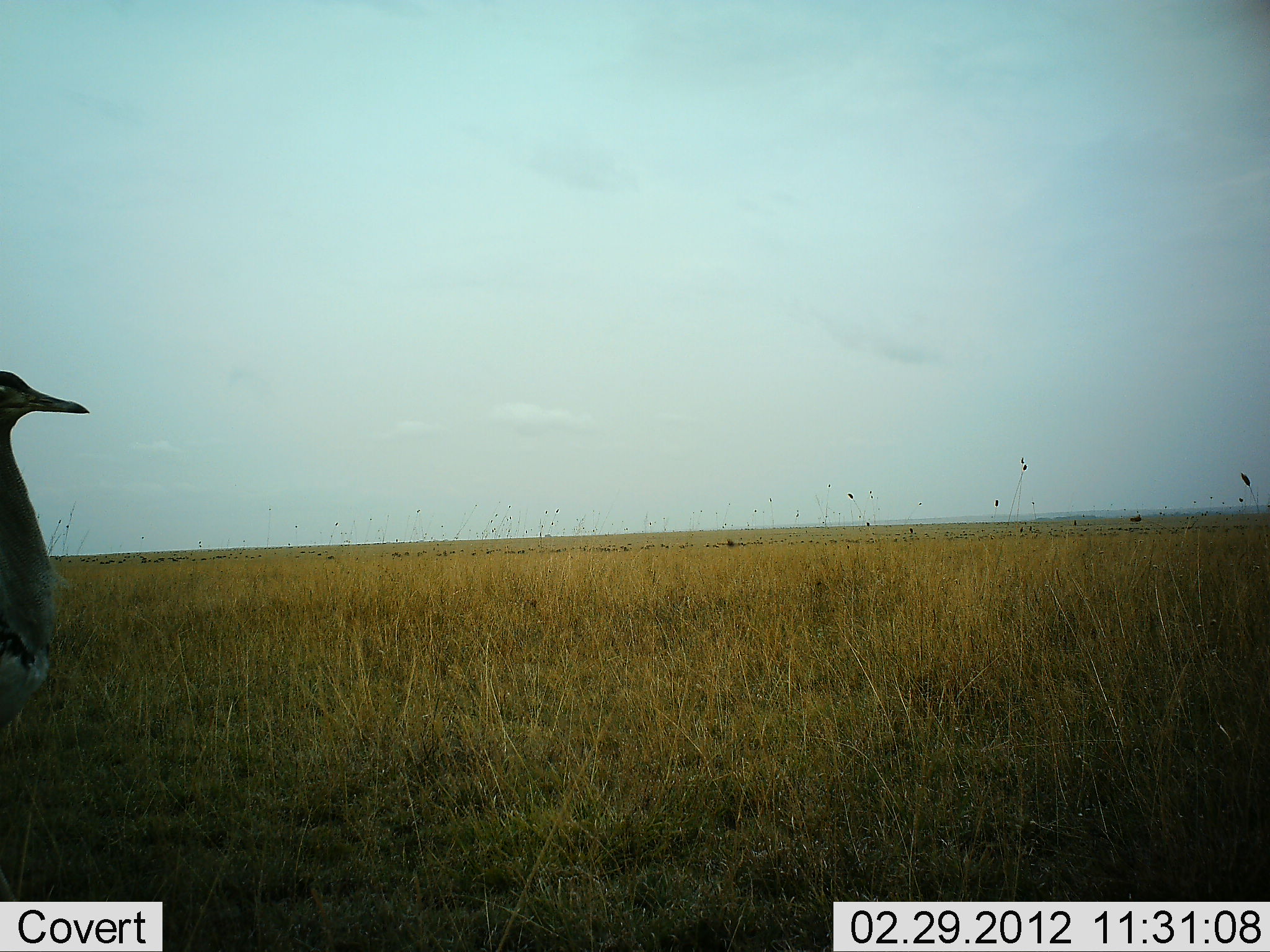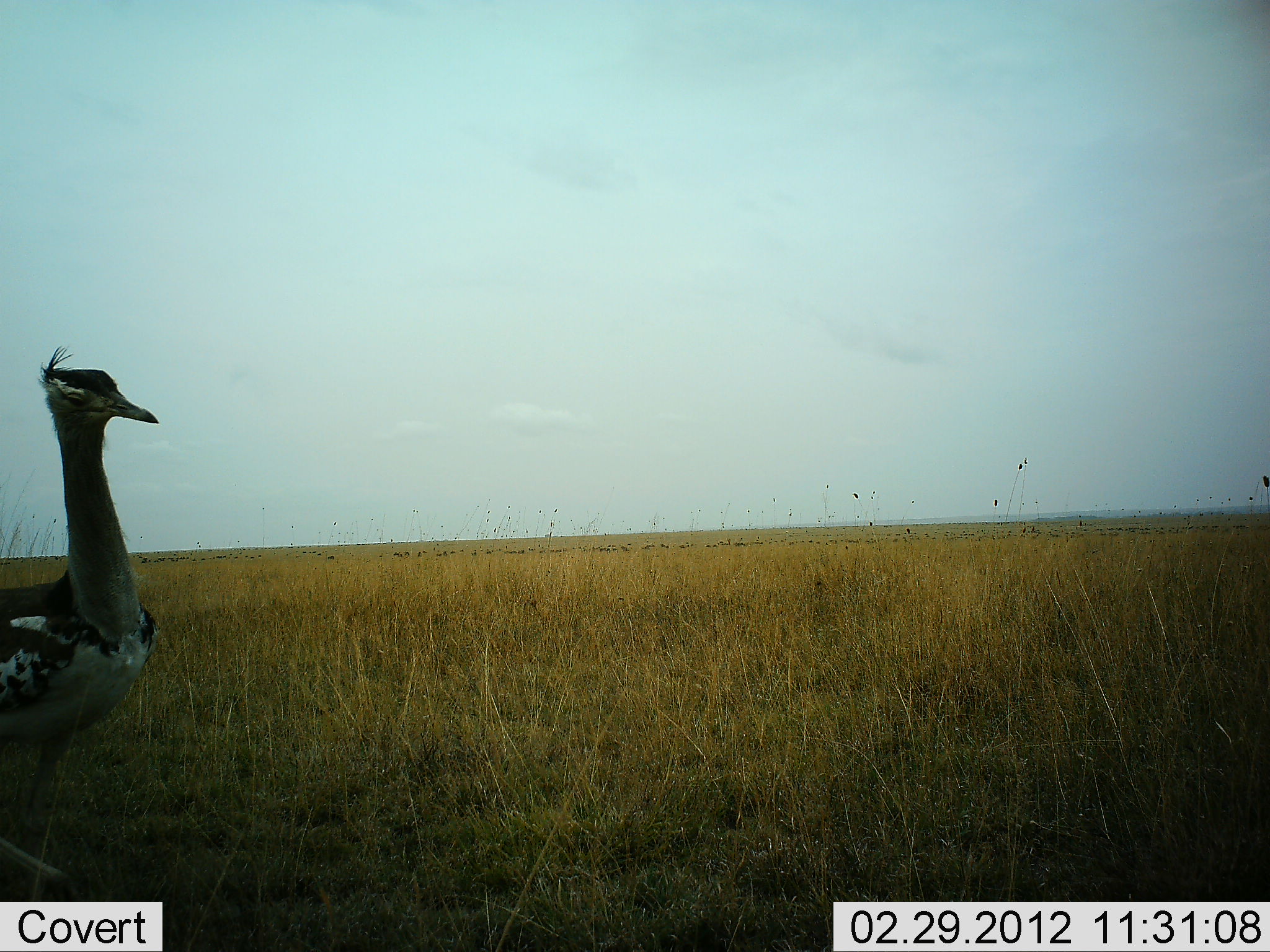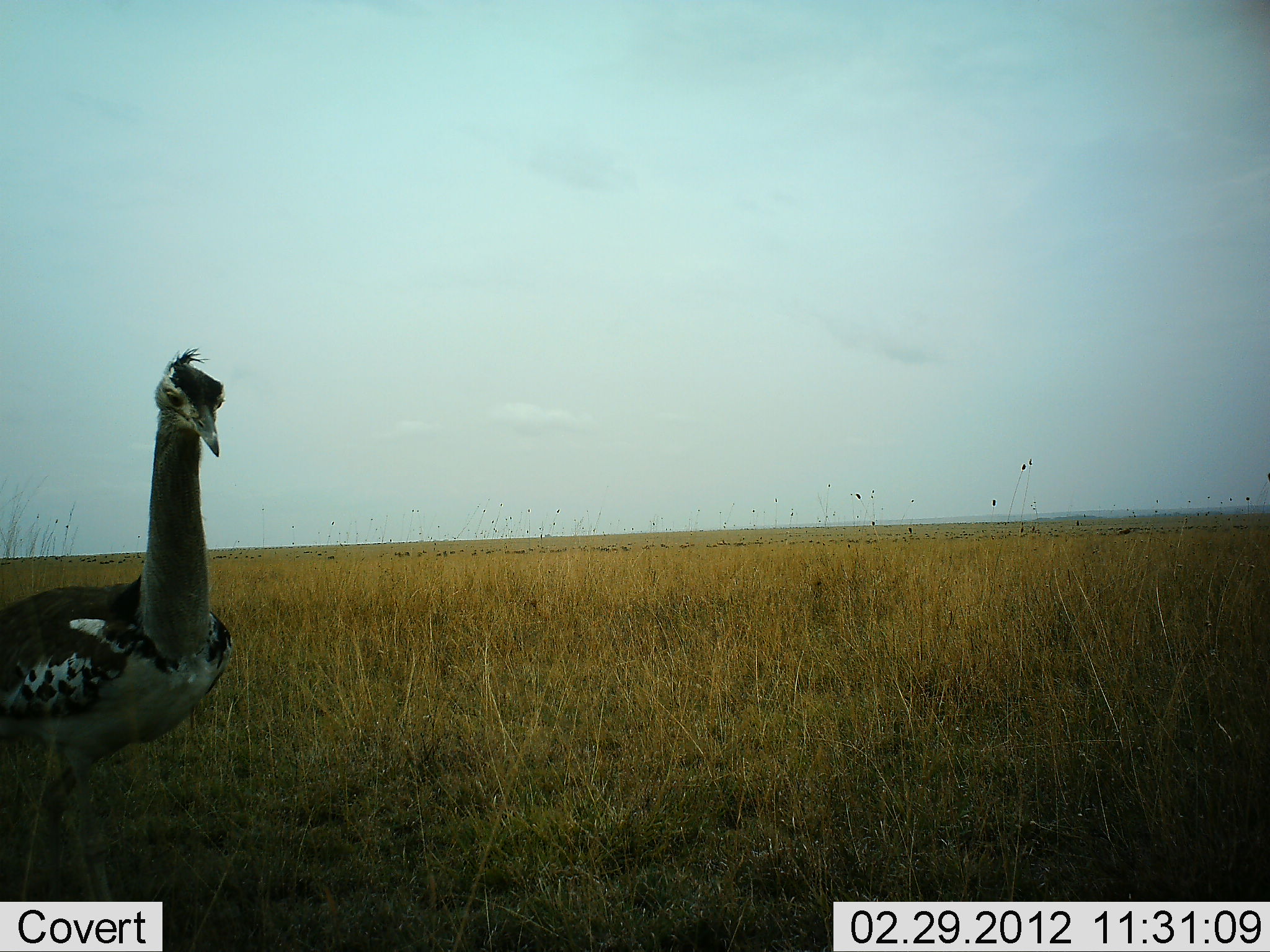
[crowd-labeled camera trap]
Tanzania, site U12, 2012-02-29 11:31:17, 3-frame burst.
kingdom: Animalia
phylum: Chordata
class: Aves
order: Otidiformes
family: Otididae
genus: Ardeotis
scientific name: Ardeotis kori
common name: kori bustard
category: koribustard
Koribustard (kori bustard) (Ardeotis kori), count 1. Behavior (volunteer vote fractions): standing 30%, resting 0%, moving 70%, interacting 0%. Young present (vote fraction): 0%. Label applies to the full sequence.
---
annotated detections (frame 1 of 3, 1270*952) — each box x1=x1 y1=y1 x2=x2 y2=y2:
animal: x1=1 y1=370 x2=89 y2=772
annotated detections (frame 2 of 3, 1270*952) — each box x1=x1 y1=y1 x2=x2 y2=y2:
animal: x1=0 y1=346 x2=158 y2=901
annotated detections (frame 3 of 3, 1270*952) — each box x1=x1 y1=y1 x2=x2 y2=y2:
animal: x1=0 y1=345 x2=232 y2=900